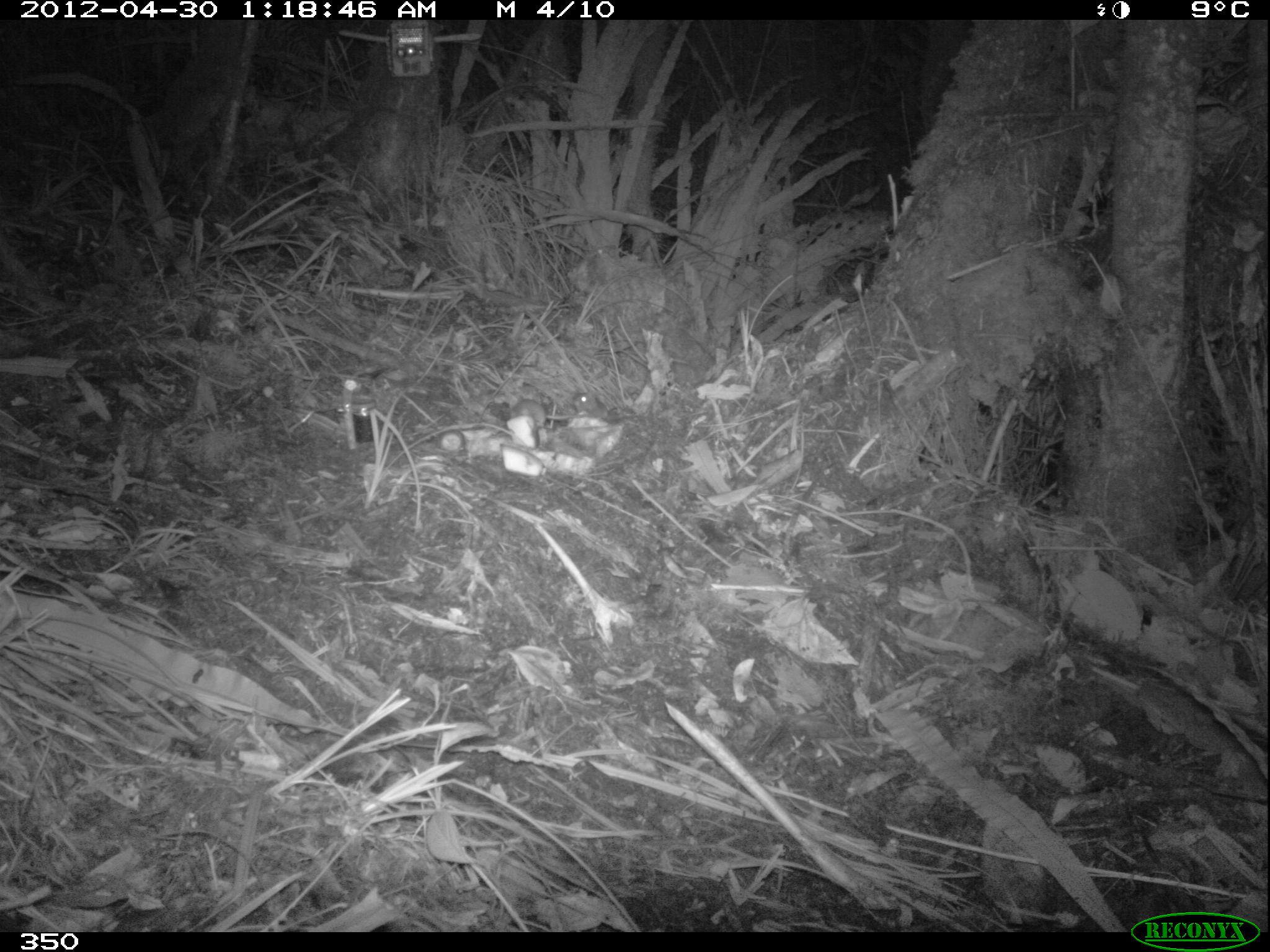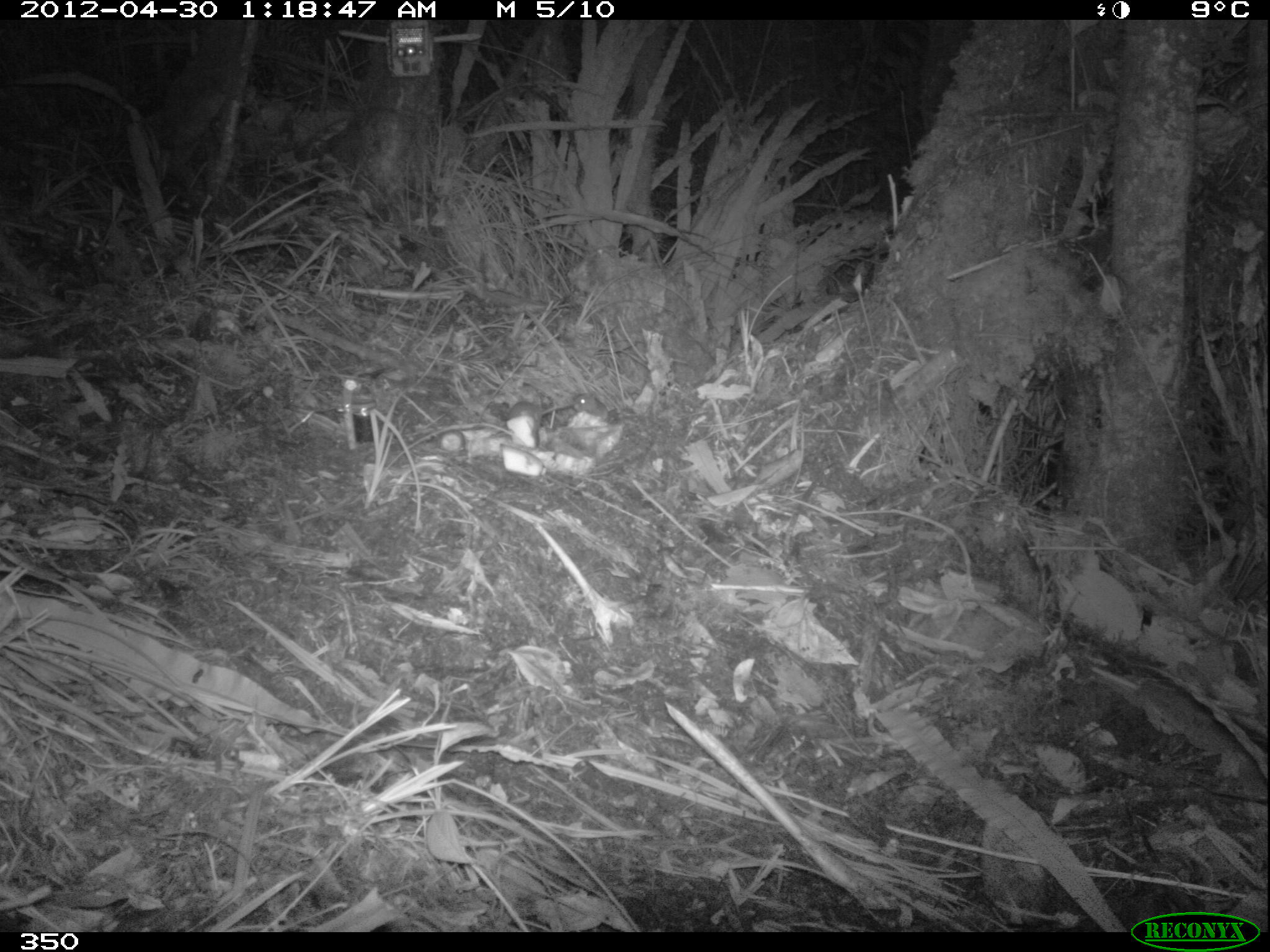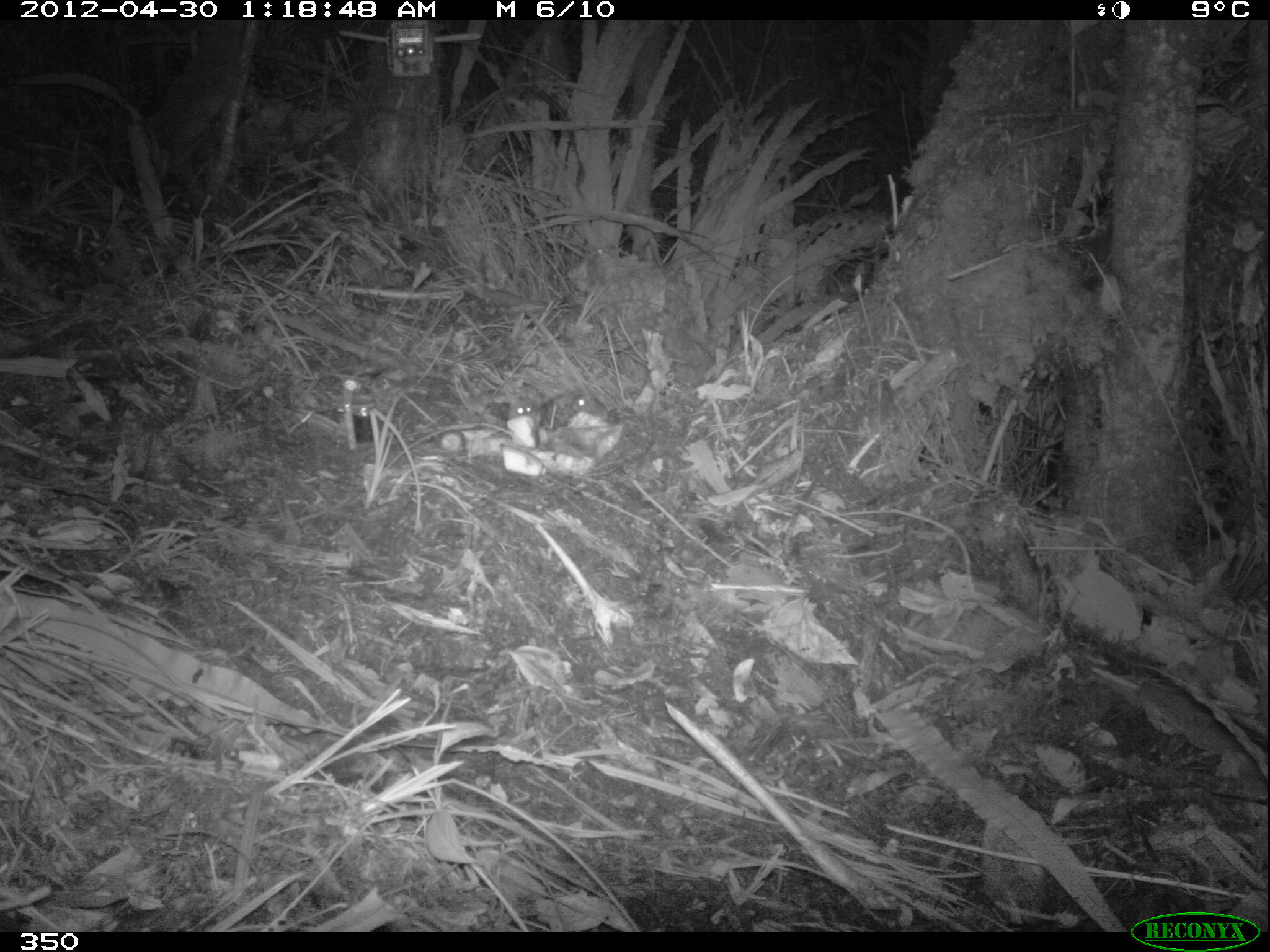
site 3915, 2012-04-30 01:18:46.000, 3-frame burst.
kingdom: Animalia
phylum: Chordata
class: Mammalia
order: Rodentia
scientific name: Rodentia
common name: rodents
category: unknown rodent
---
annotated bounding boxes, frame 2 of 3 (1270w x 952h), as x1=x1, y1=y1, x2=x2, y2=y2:
unknown rodent: x1=508, y1=400, x2=542, y2=434; x1=573, y1=393, x2=609, y2=420